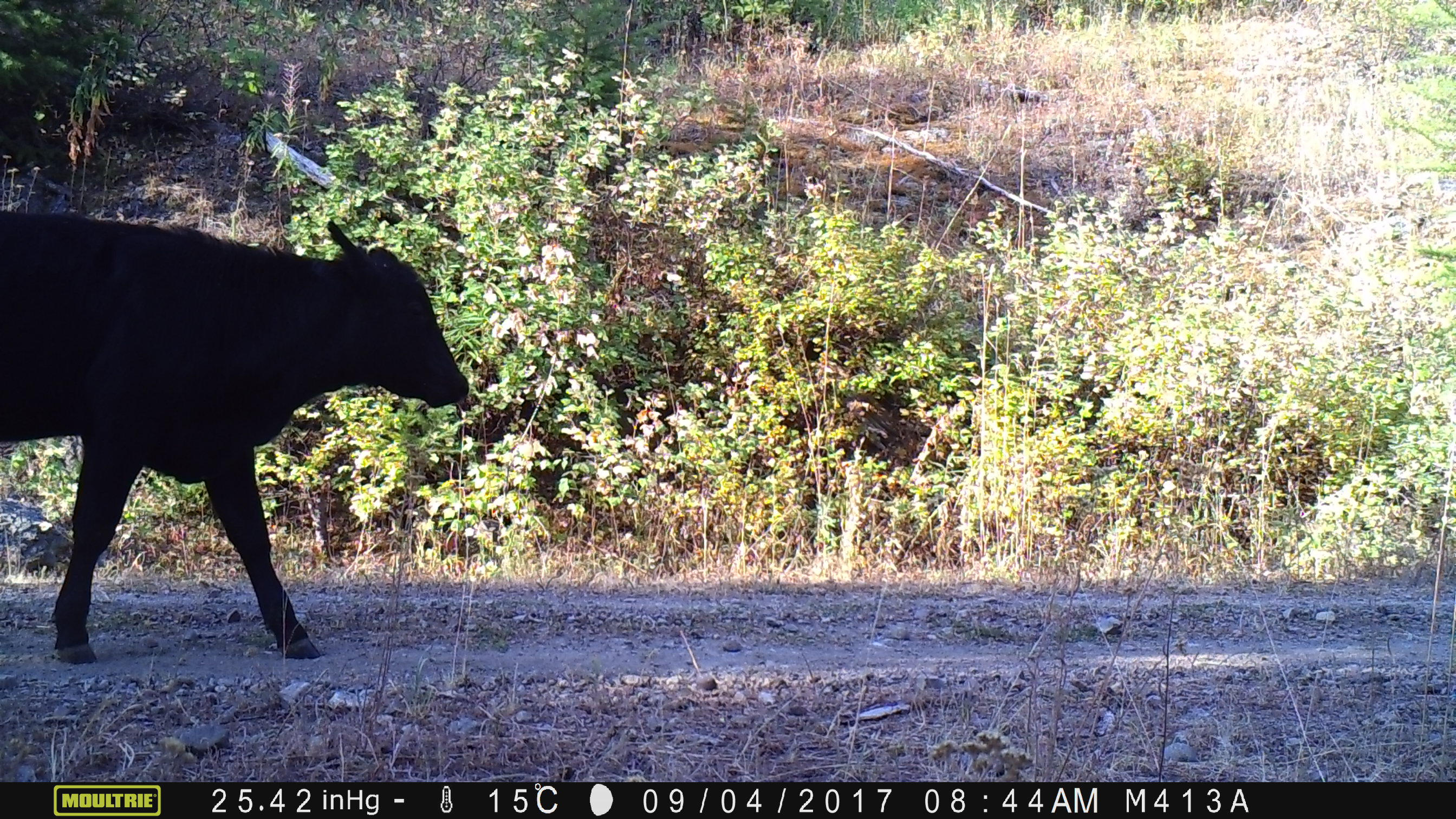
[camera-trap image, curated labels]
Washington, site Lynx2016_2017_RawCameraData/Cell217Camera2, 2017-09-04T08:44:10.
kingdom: Animalia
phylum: Chordata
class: Mammalia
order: Artiodactyla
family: Bovidae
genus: Bos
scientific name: Bos taurus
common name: domestic cattle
Domestic cattle (Bos taurus). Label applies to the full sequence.